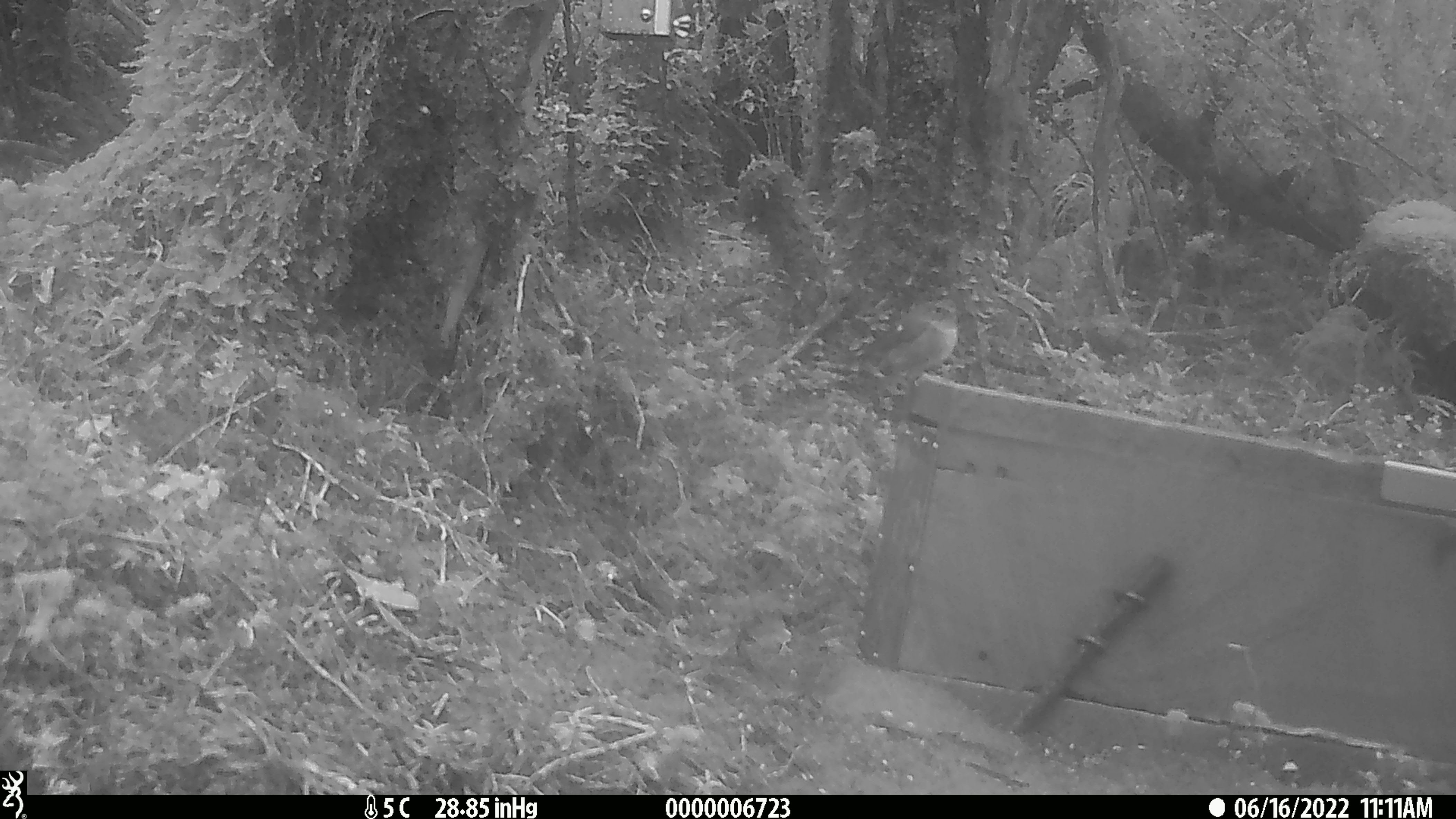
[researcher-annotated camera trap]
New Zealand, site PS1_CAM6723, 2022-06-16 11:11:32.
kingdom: Animalia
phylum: Chordata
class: Aves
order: Passeriformes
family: Petroicidae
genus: Petroica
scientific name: Petroica macrocephala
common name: tomtit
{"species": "tomtit (Petroica macrocephala)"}